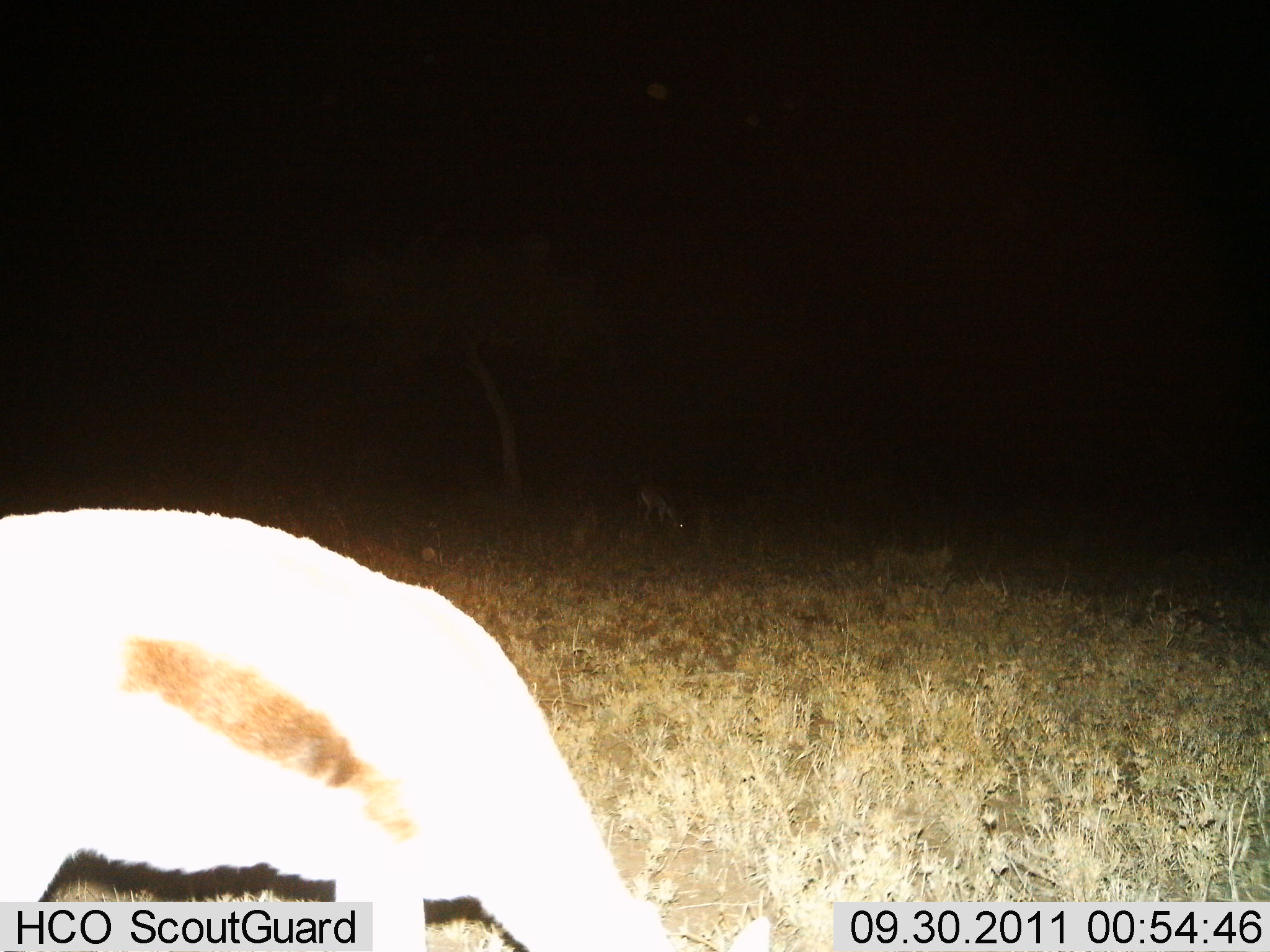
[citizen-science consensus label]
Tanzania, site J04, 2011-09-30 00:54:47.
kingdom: Animalia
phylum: Chordata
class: Mammalia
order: Artiodactyla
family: Bovidae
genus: Eudorcas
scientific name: Eudorcas thomsonii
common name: thomson's gazelle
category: gazellethomsons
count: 1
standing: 45%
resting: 9%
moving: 0%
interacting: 0%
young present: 0%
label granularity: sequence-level